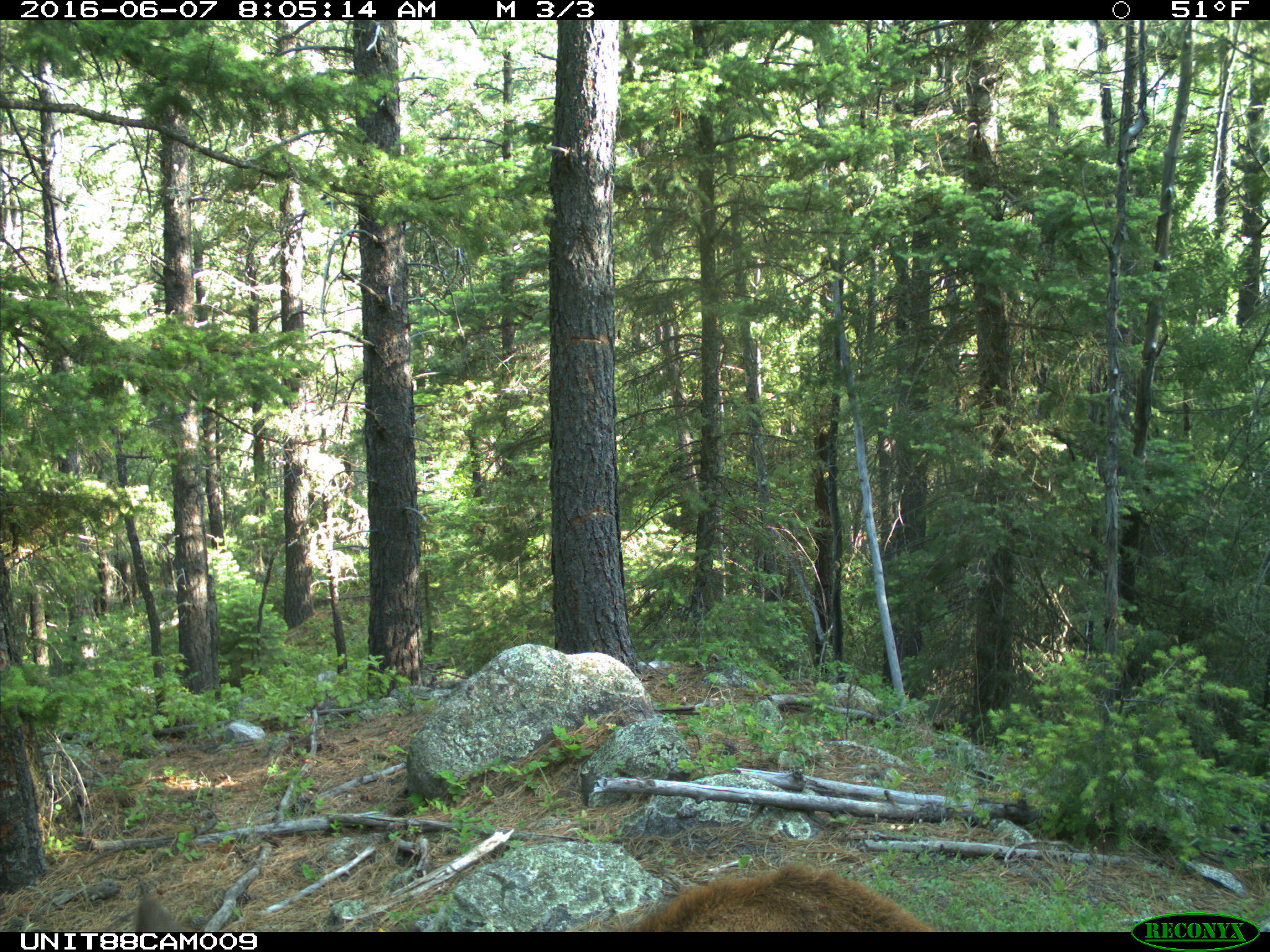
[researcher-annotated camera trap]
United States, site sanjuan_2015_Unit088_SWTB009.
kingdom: Animalia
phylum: Chordata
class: Mammalia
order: Artiodactyla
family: Cervidae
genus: Cervus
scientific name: Cervus elaphus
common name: red deer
Cervus elaphus (red deer).